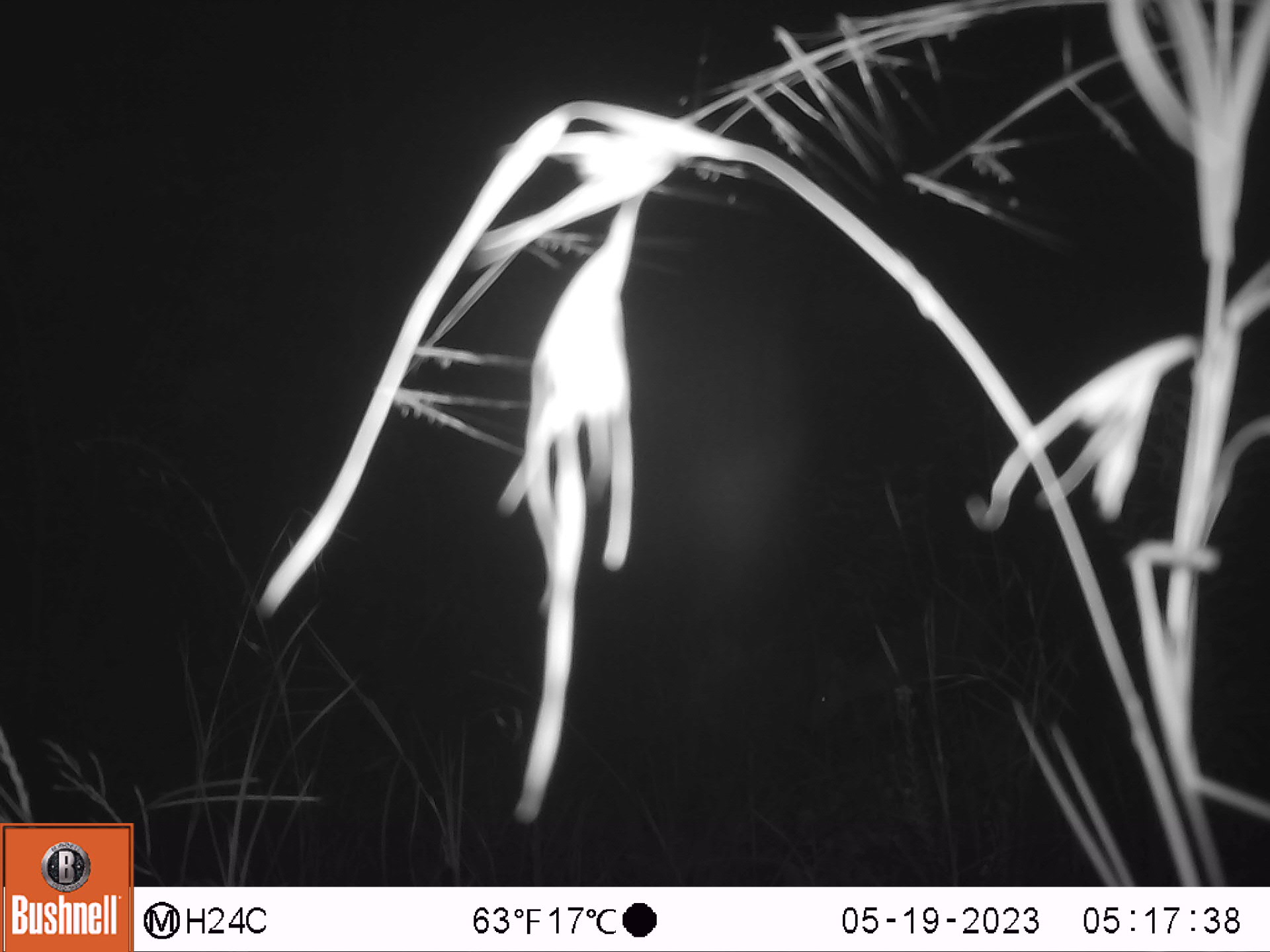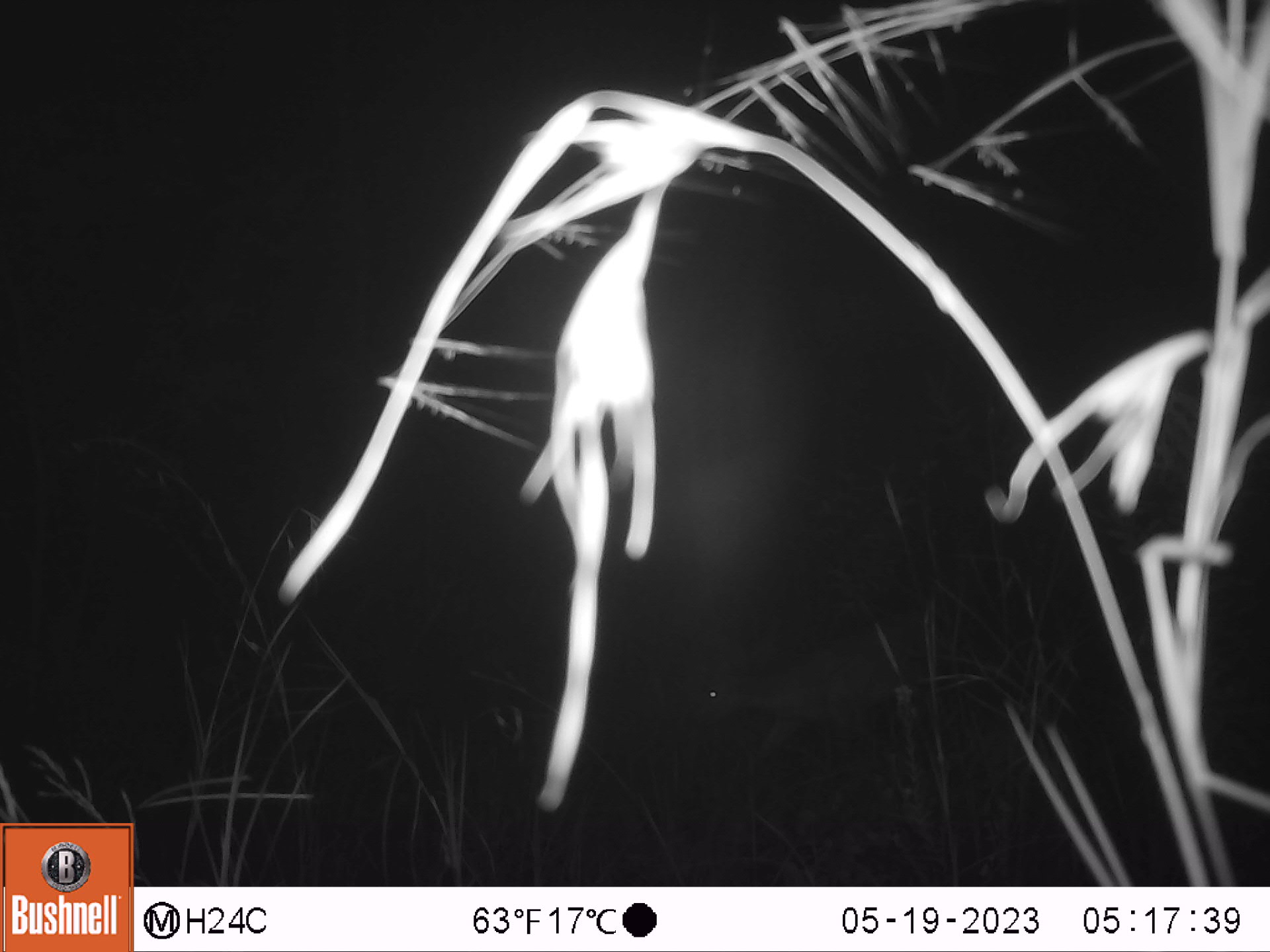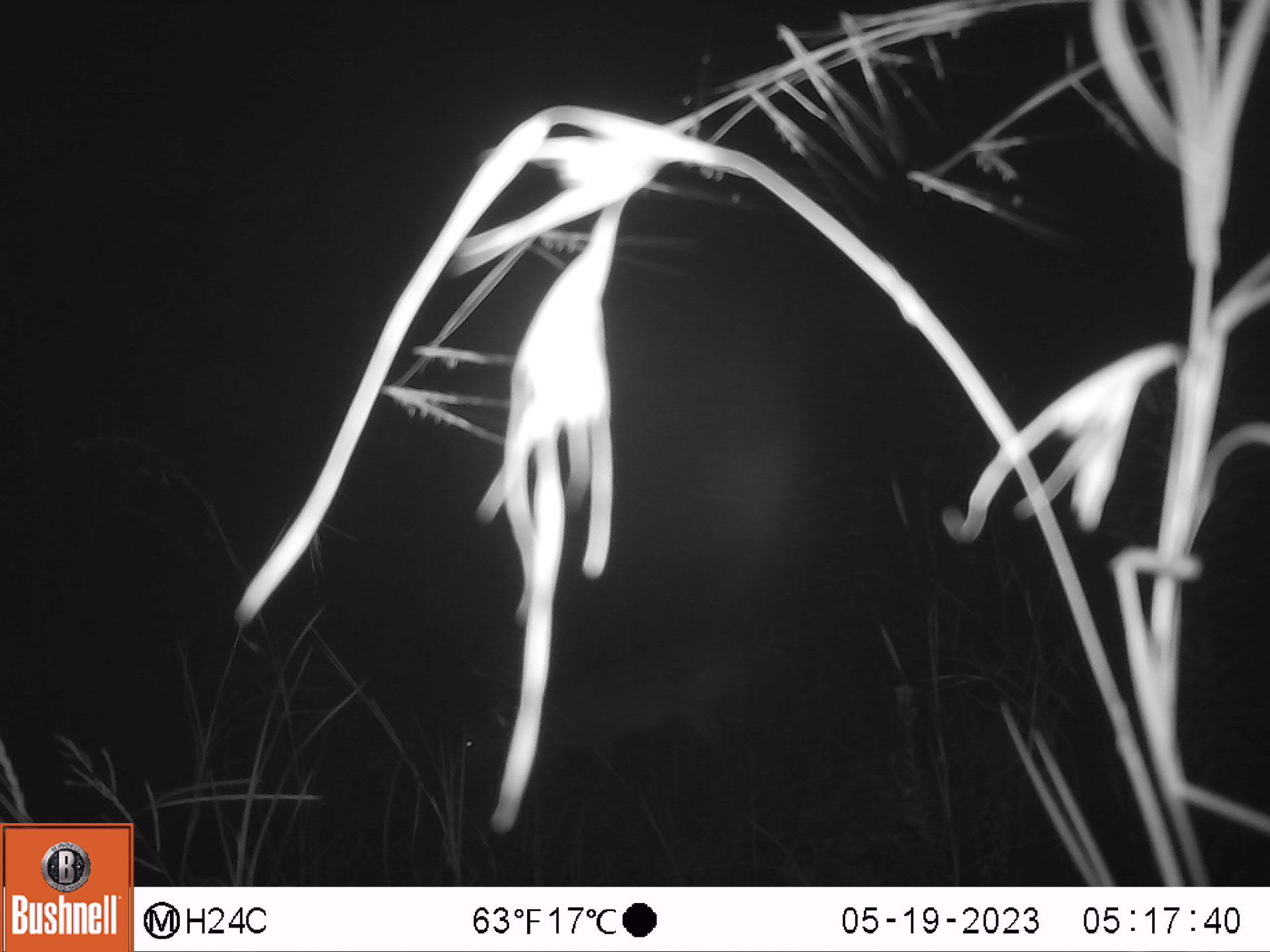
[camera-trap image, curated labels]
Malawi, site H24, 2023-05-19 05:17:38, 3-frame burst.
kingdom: Animalia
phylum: Chordata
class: Mammalia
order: Artiodactyla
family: Bovidae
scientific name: Antilopinae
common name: small antelope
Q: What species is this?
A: Small antelope (Antilopinae).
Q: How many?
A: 1.